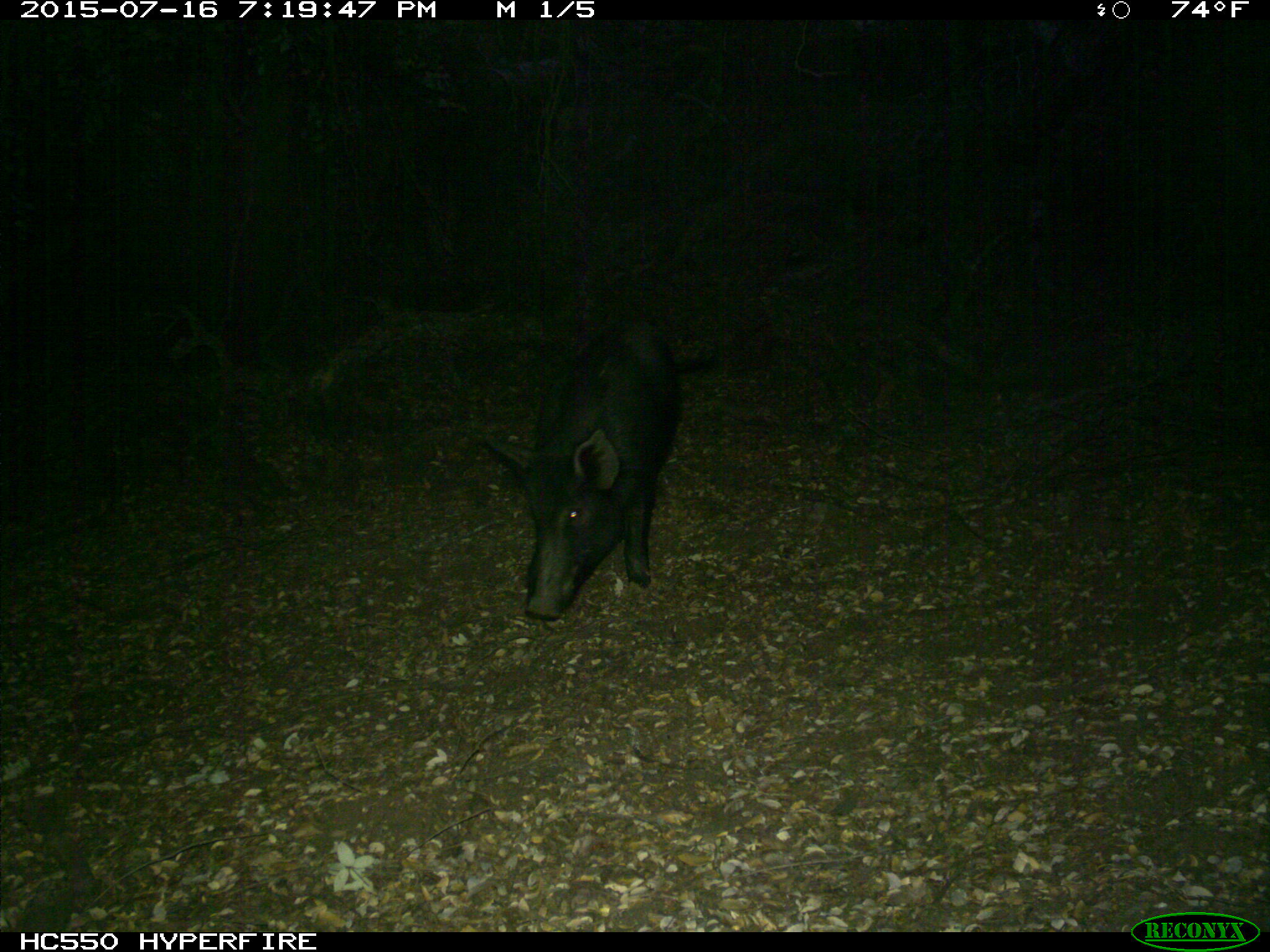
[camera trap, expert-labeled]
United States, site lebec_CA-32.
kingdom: Animalia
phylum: Chordata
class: Mammalia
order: Artiodactyla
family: Suidae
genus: Sus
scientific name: Sus scrofa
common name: wild boar